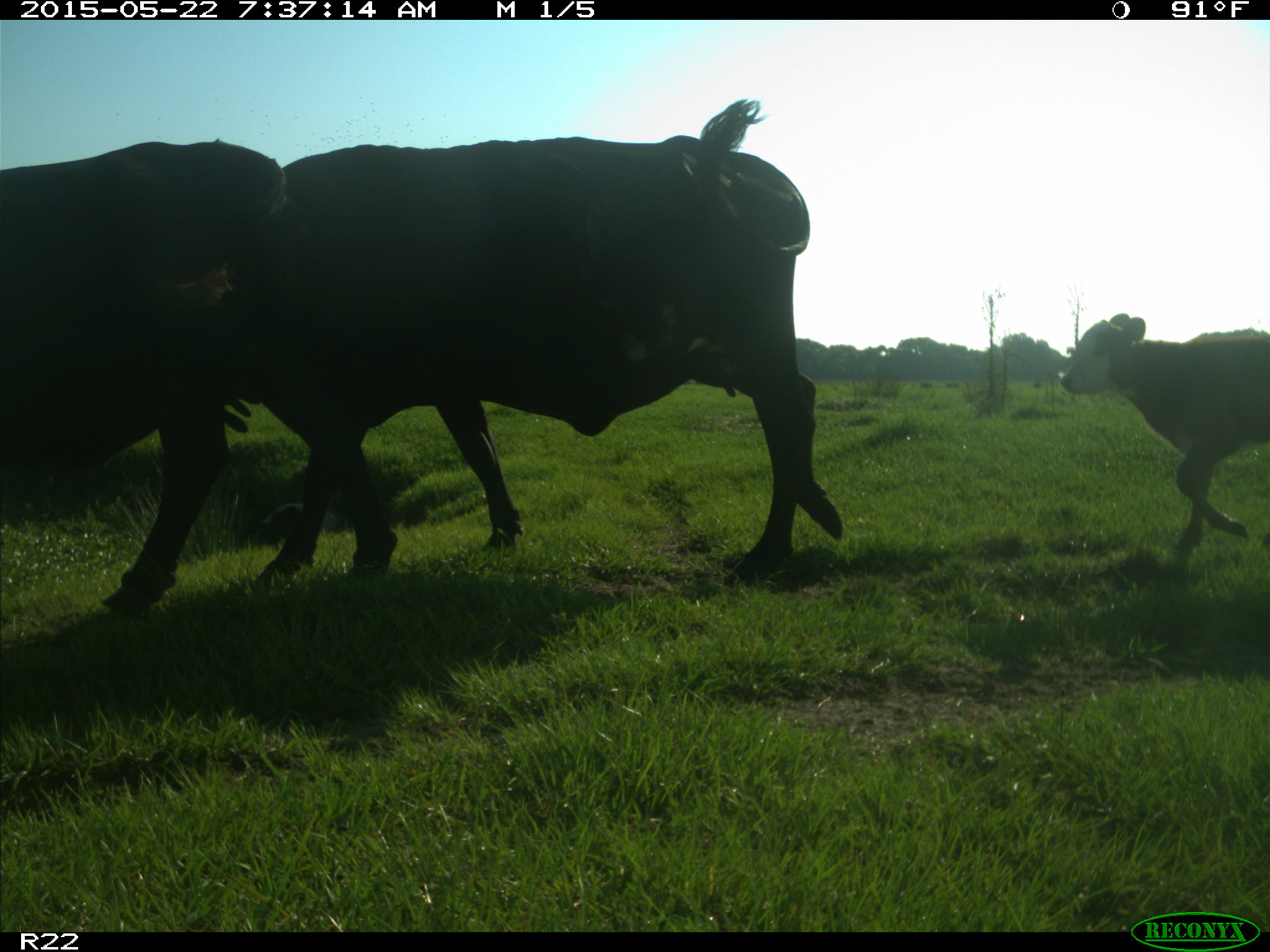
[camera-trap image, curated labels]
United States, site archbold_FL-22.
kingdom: Animalia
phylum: Chordata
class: Mammalia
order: Artiodactyla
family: Bovidae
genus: Bos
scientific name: Bos taurus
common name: domestic cow